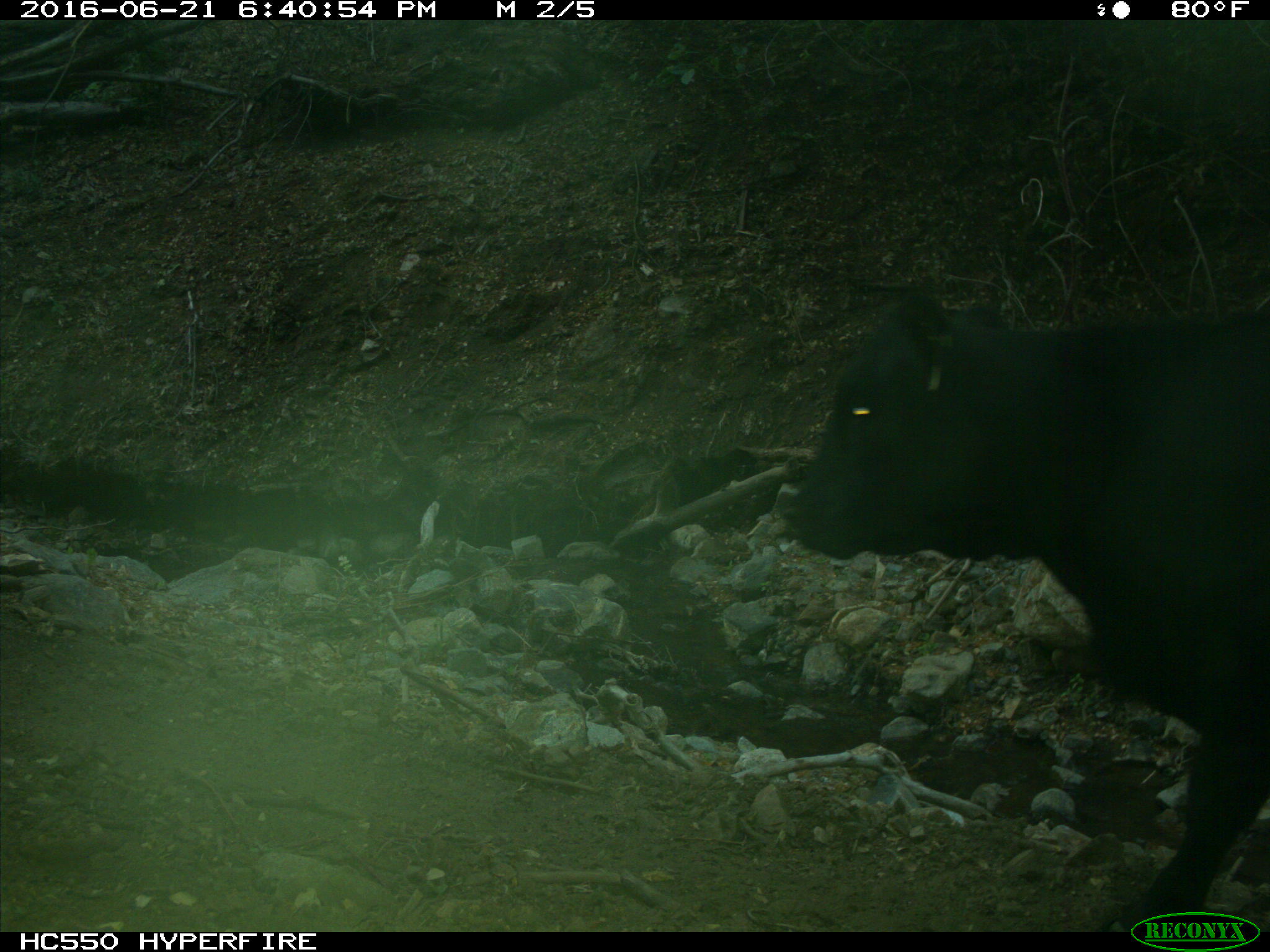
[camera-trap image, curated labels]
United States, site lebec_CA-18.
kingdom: Animalia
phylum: Chordata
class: Mammalia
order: Artiodactyla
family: Bovidae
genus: Bos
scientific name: Bos taurus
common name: domestic cow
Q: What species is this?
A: Bos taurus (domestic cow).